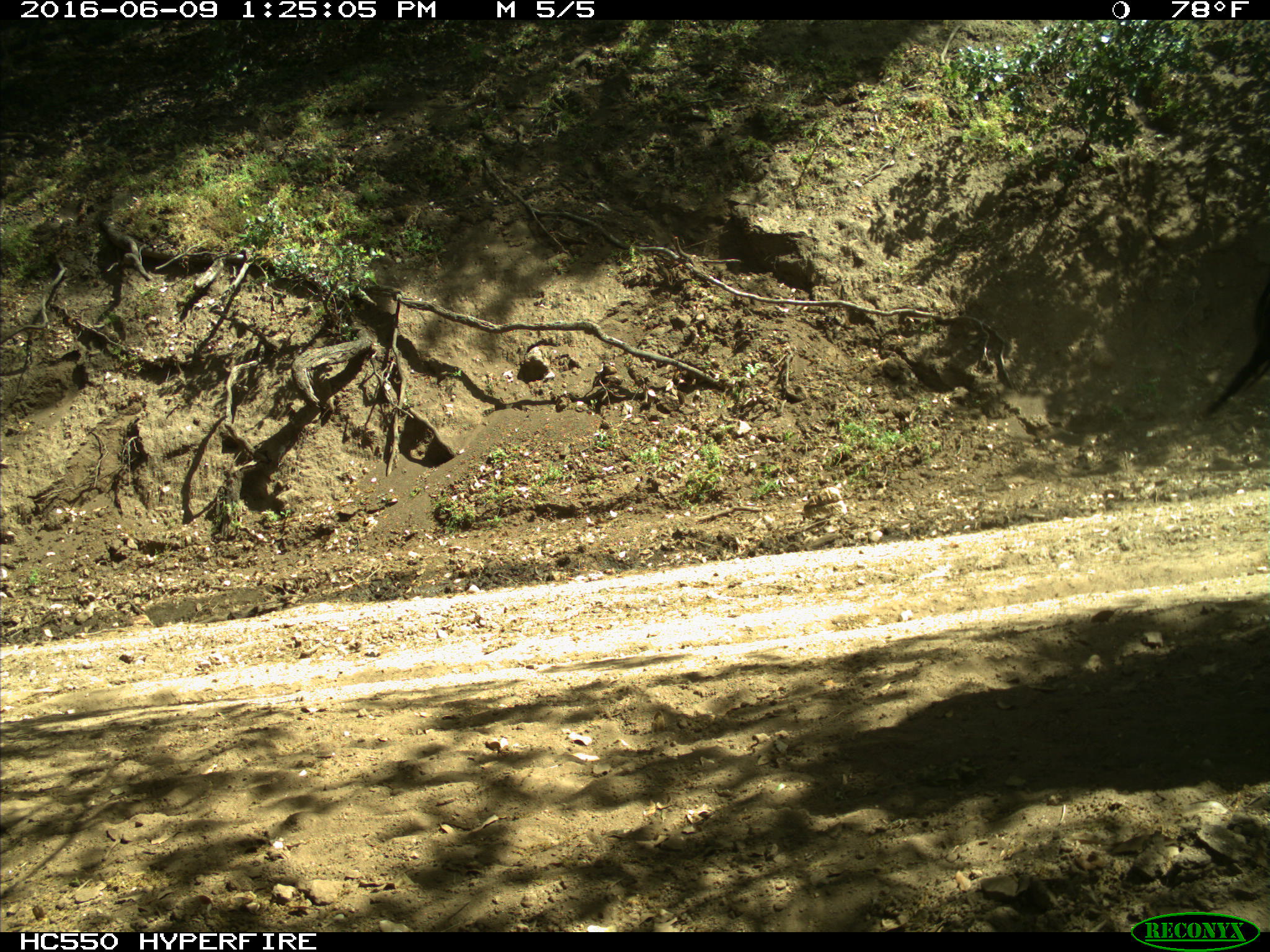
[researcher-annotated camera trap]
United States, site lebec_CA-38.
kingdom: Animalia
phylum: Chordata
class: Mammalia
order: Artiodactyla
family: Bovidae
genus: Bos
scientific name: Bos taurus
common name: domestic cow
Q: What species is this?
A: Bos taurus (domestic cow).